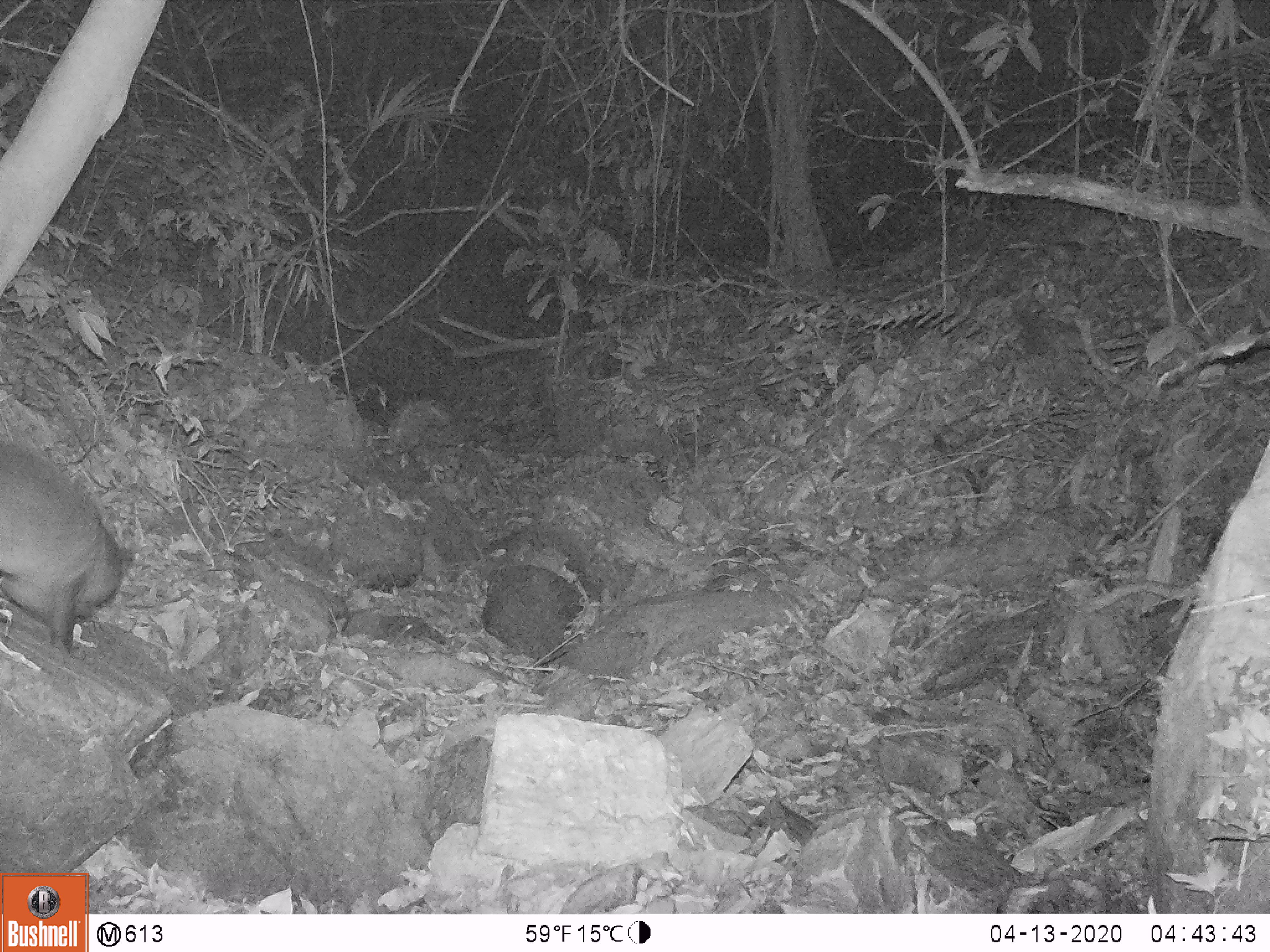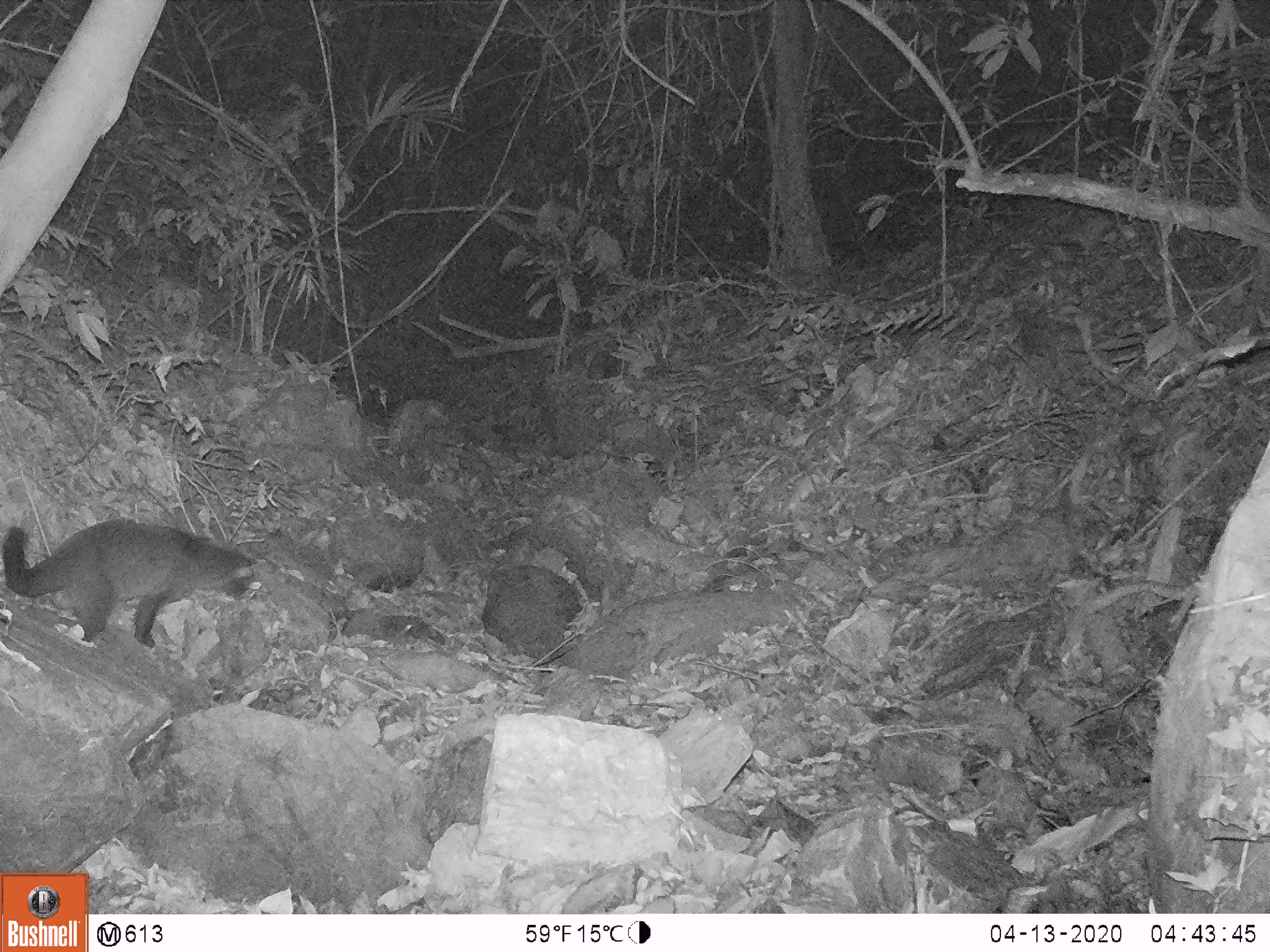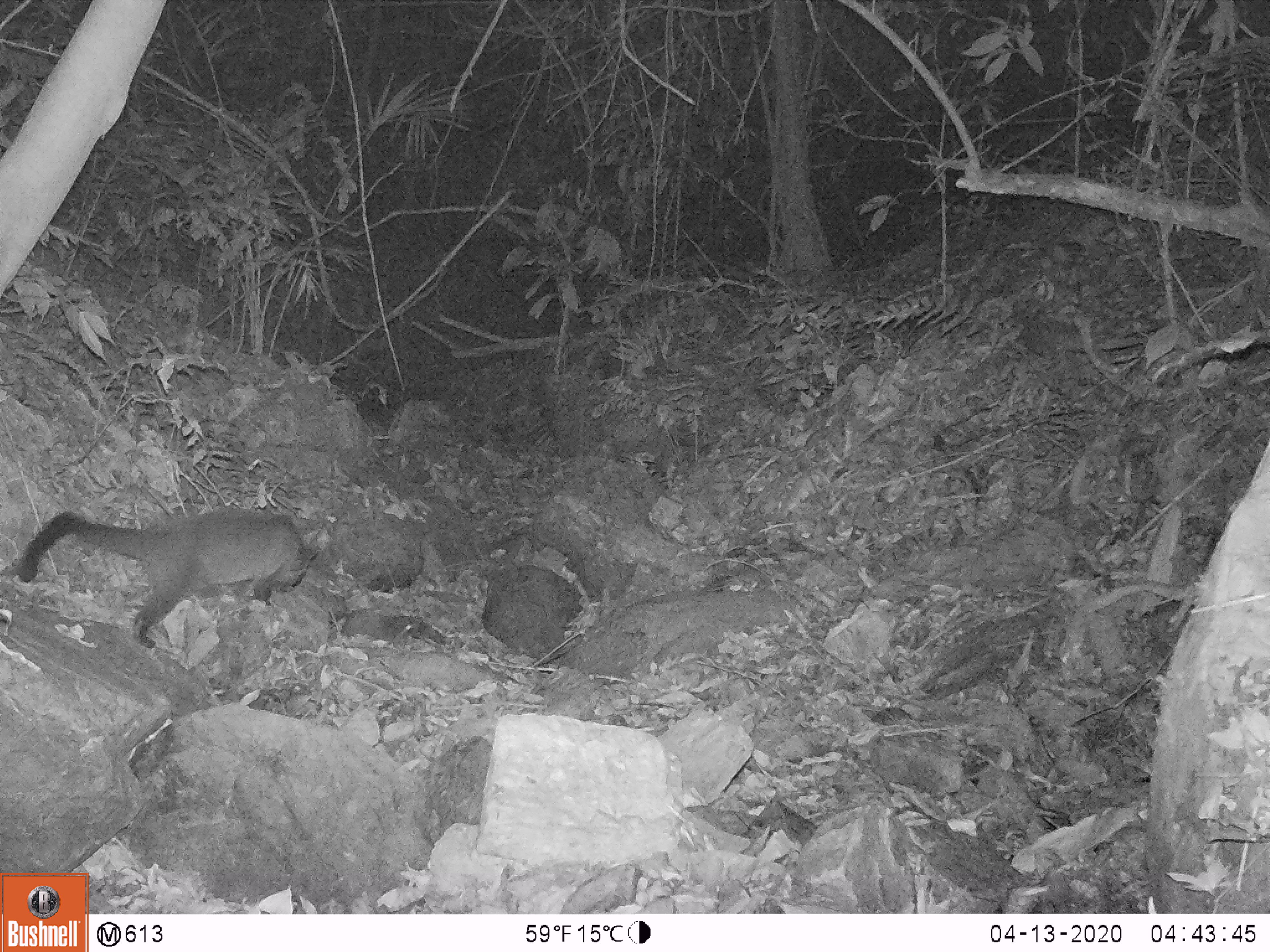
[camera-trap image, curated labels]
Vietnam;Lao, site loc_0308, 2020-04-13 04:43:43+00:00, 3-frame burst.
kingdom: Animalia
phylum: Chordata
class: Mammalia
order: Carnivora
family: Viverridae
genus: Paguma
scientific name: Paguma larvata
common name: masked palm civet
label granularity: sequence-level